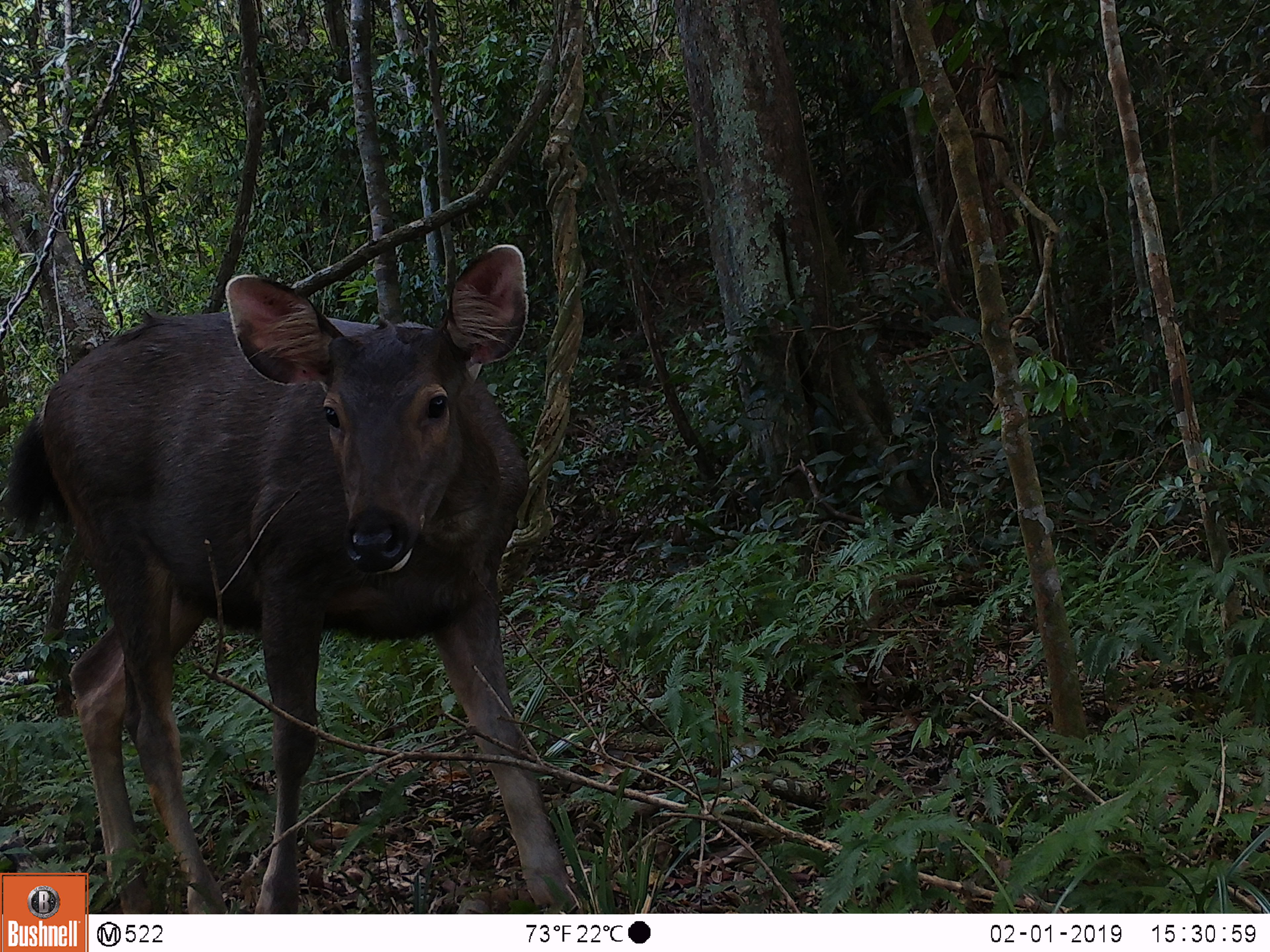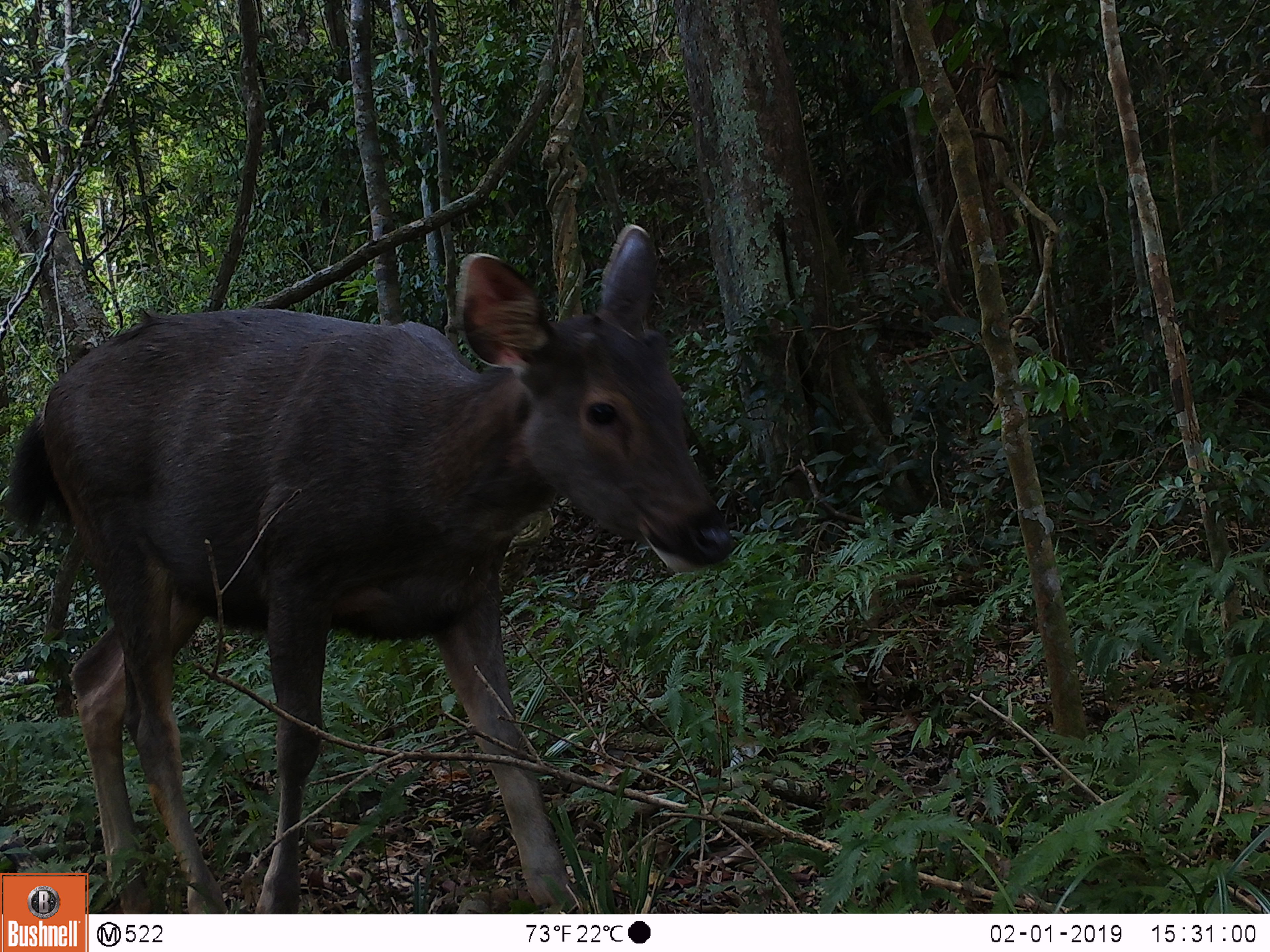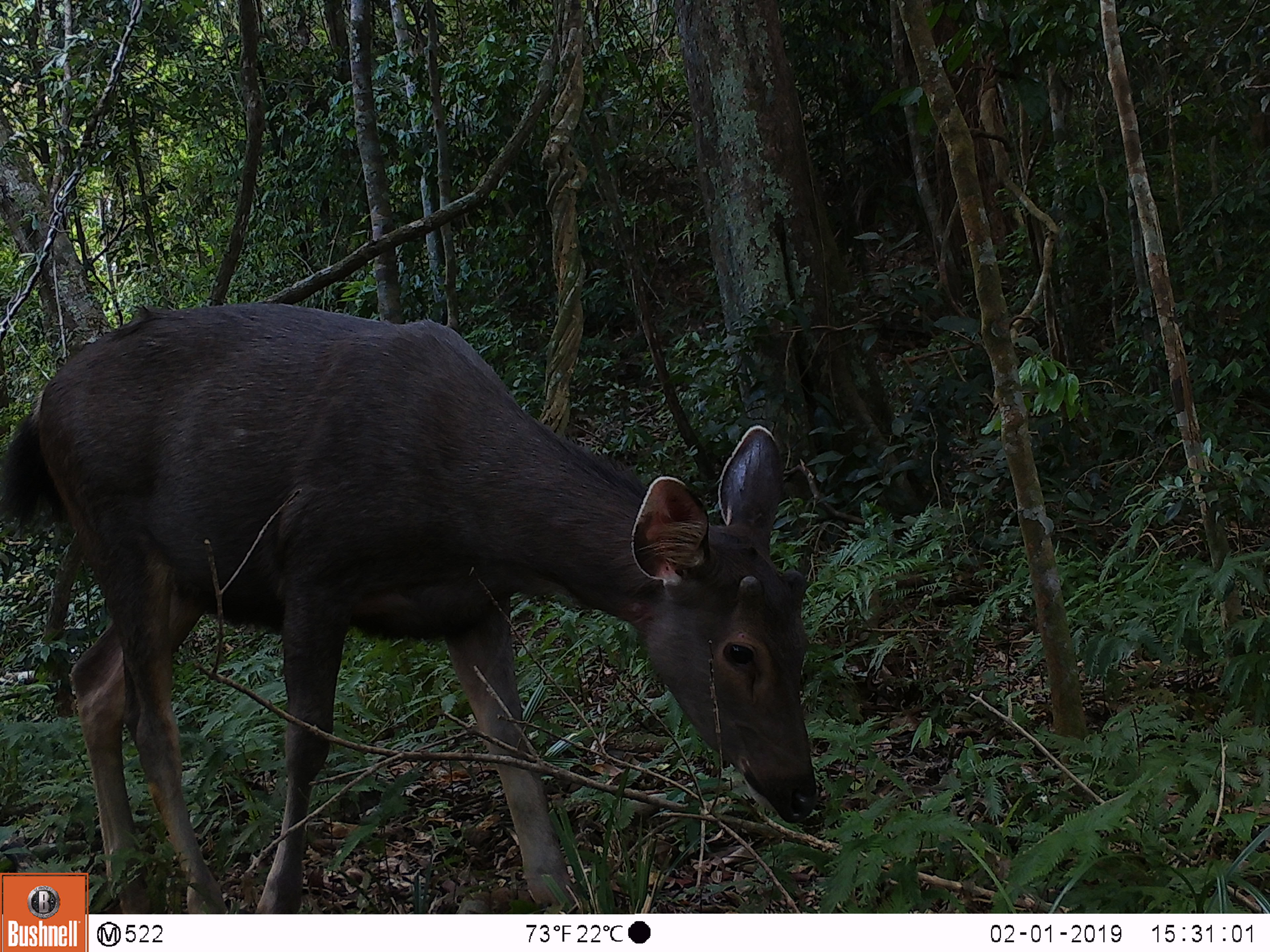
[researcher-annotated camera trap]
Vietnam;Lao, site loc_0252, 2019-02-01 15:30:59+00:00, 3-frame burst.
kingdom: Animalia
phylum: Chordata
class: Mammalia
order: Artiodactyla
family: Cervidae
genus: Rusa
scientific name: Rusa unicolor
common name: sambar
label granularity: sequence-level